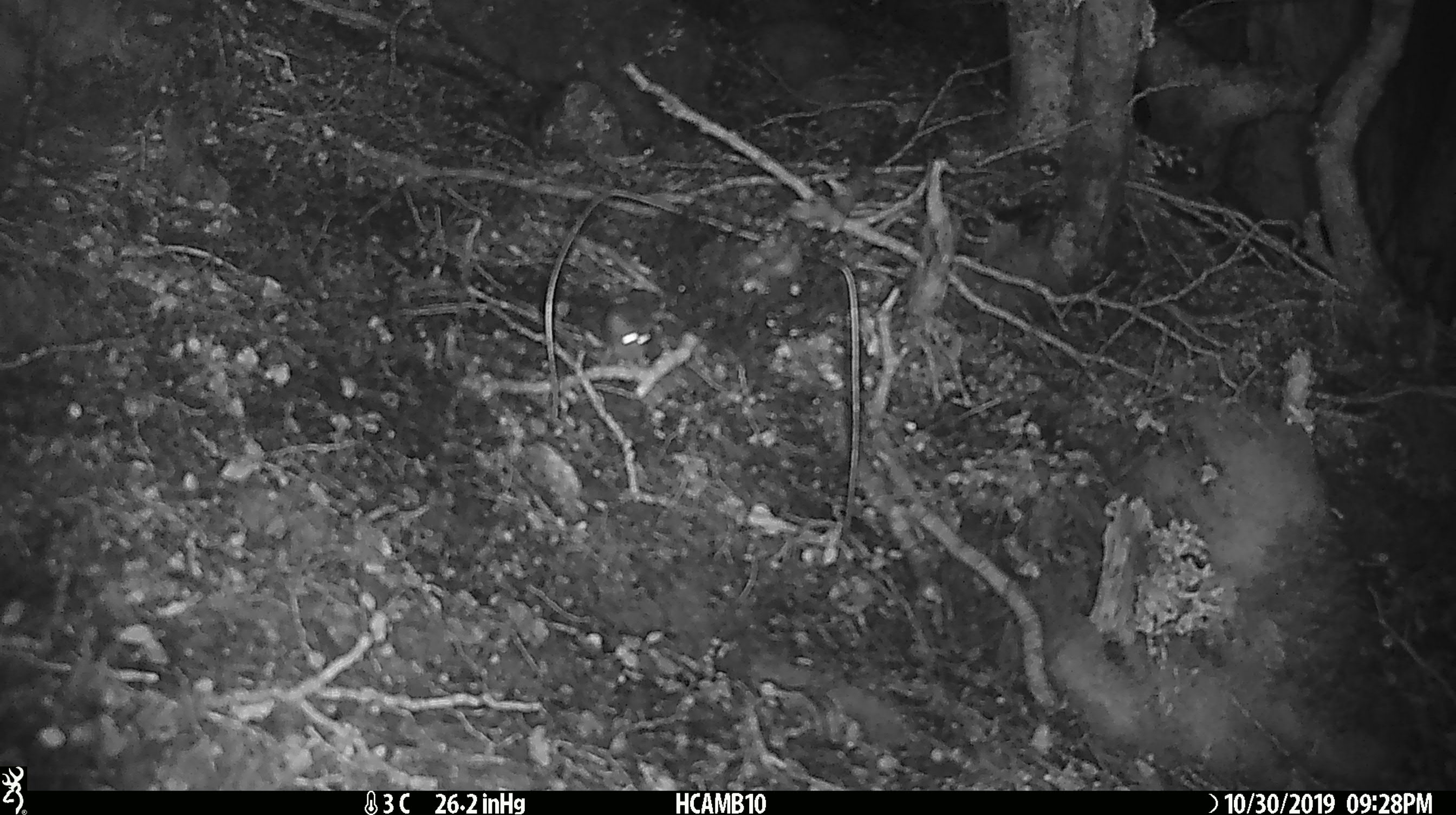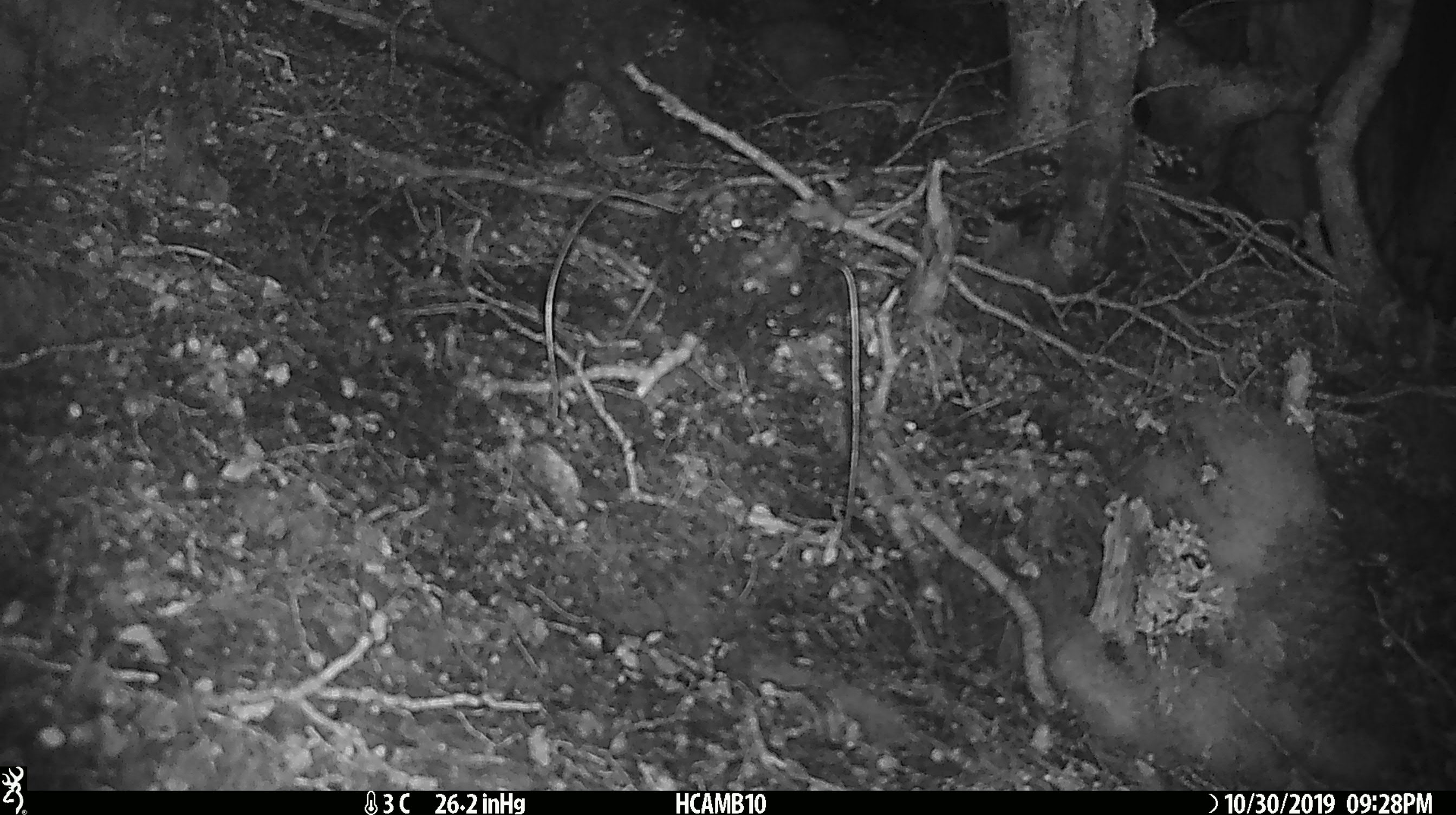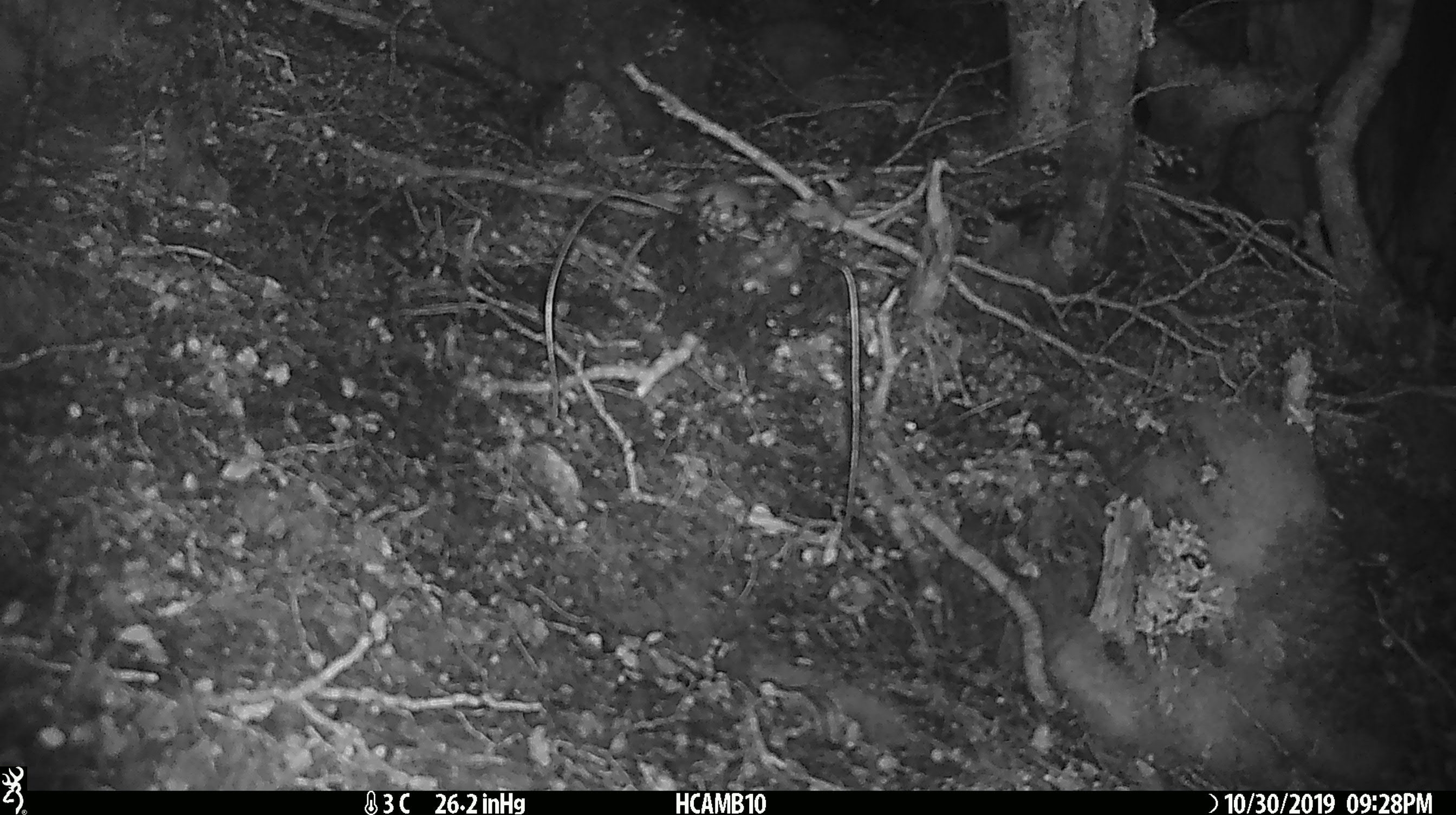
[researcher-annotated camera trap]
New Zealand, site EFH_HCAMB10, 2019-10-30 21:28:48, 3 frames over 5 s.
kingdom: Animalia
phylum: Chordata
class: Mammalia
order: Rodentia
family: Muridae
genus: Mus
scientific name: Mus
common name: mouse